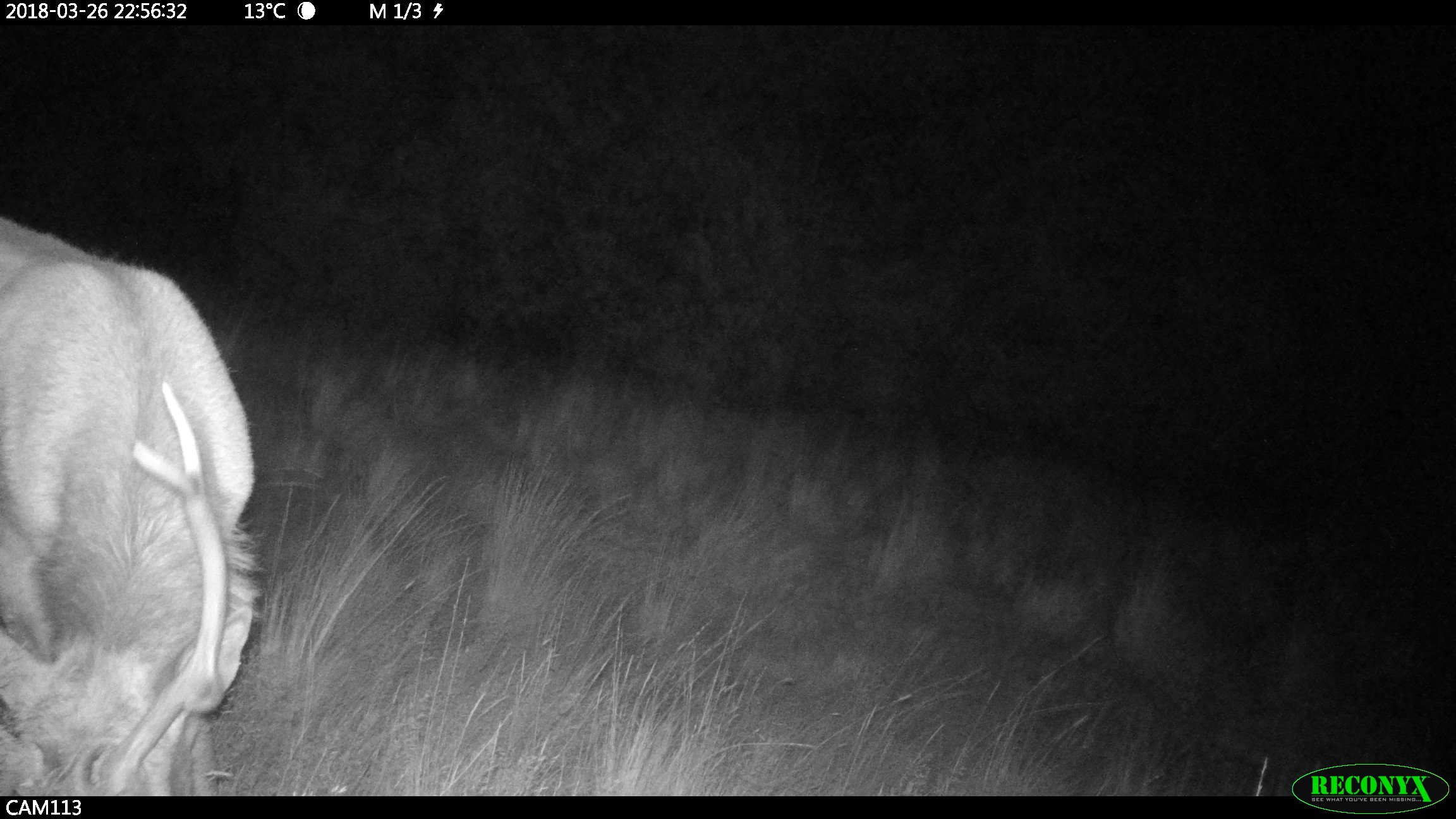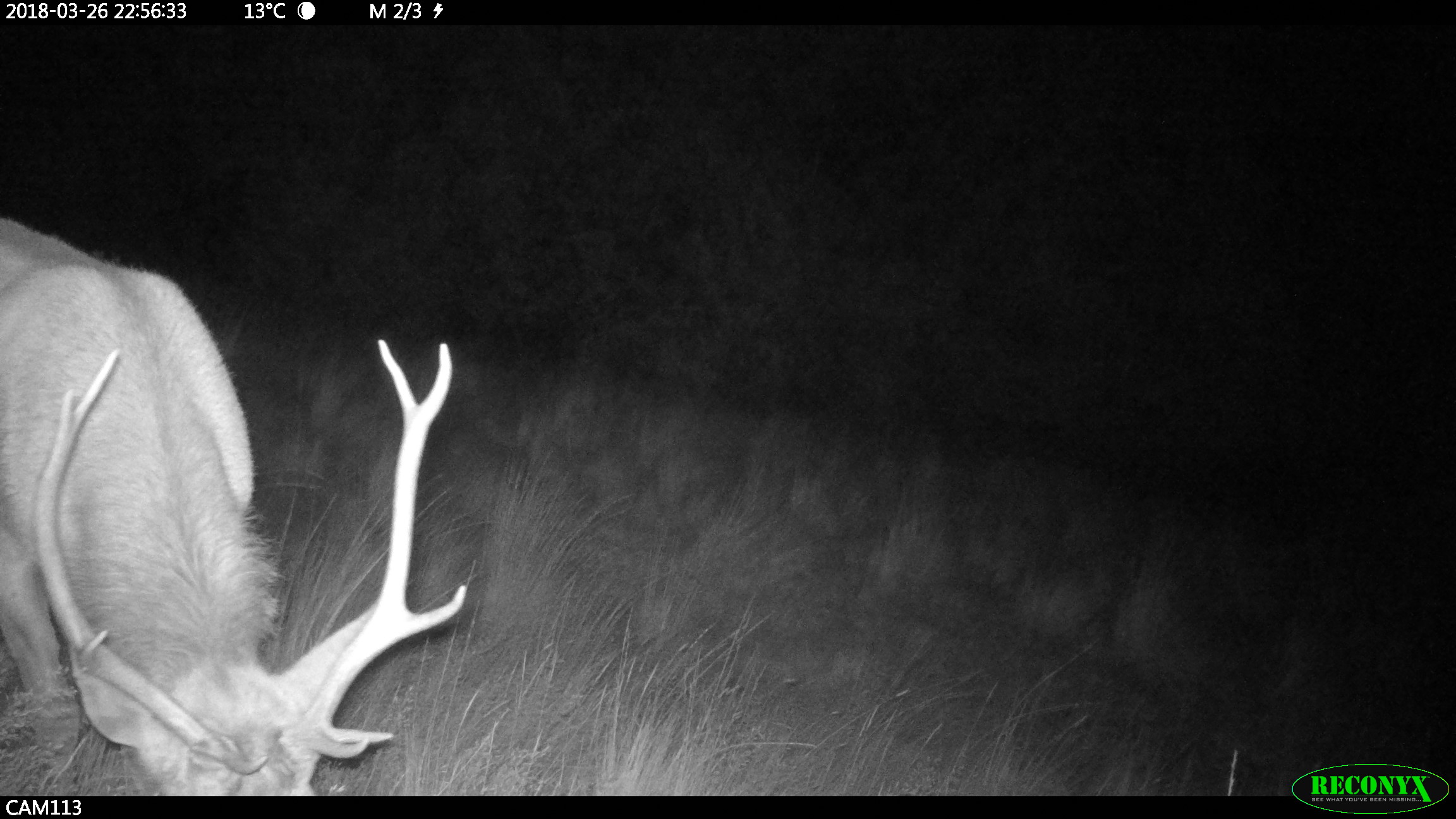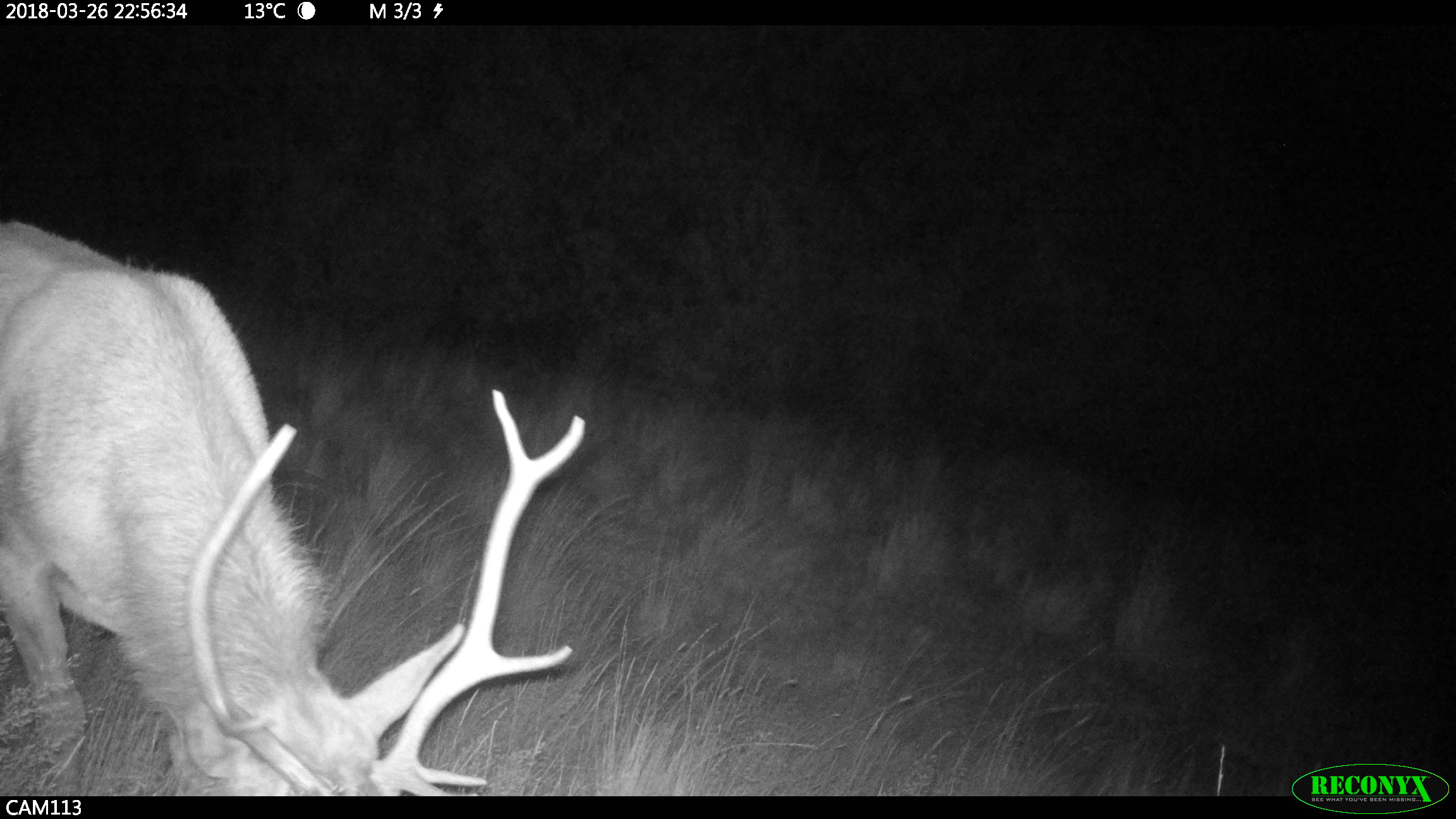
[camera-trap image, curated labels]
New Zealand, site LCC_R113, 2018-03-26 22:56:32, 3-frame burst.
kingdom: Animalia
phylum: Chordata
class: Mammalia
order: Artiodactyla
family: Cervidae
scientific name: Cervidae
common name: deer